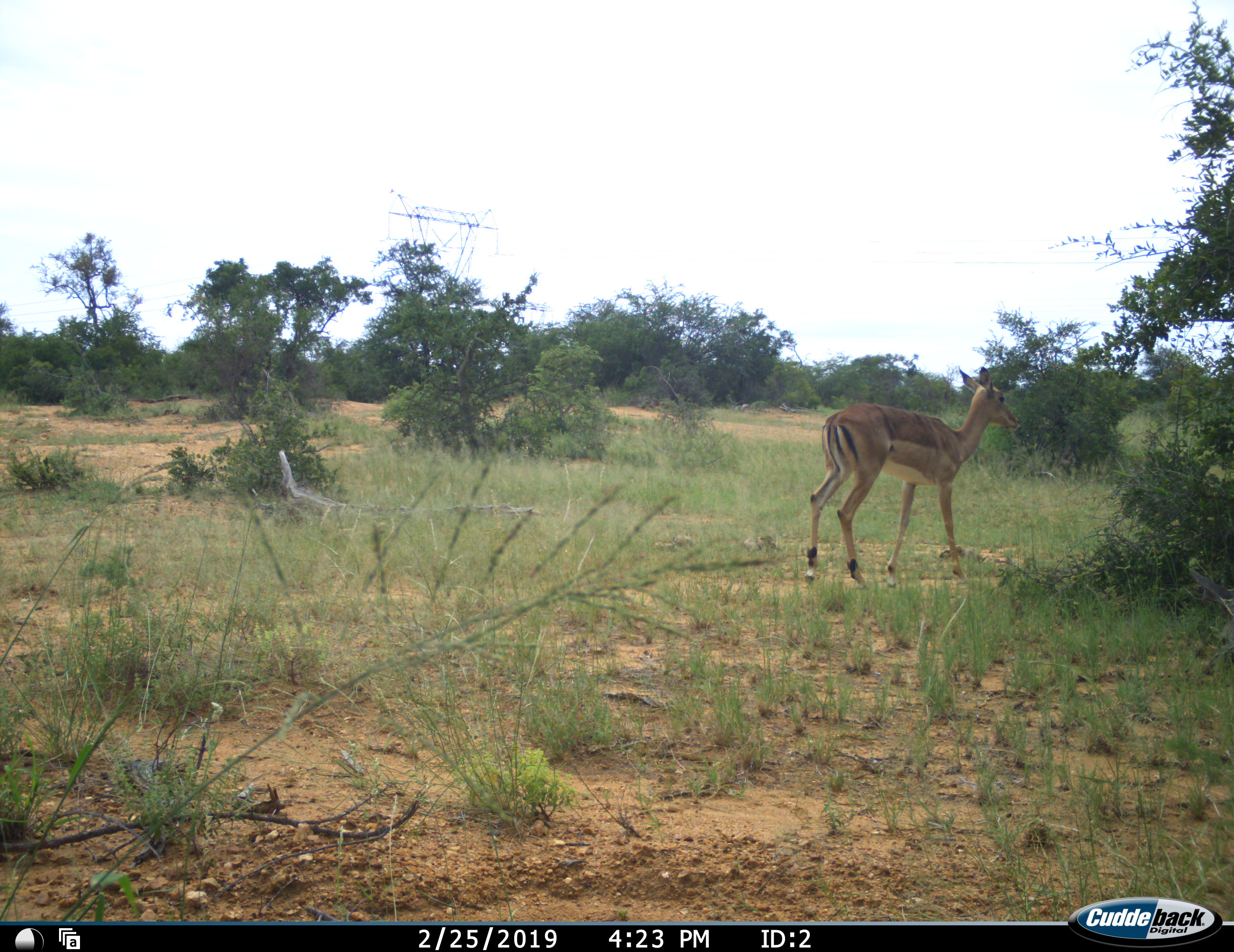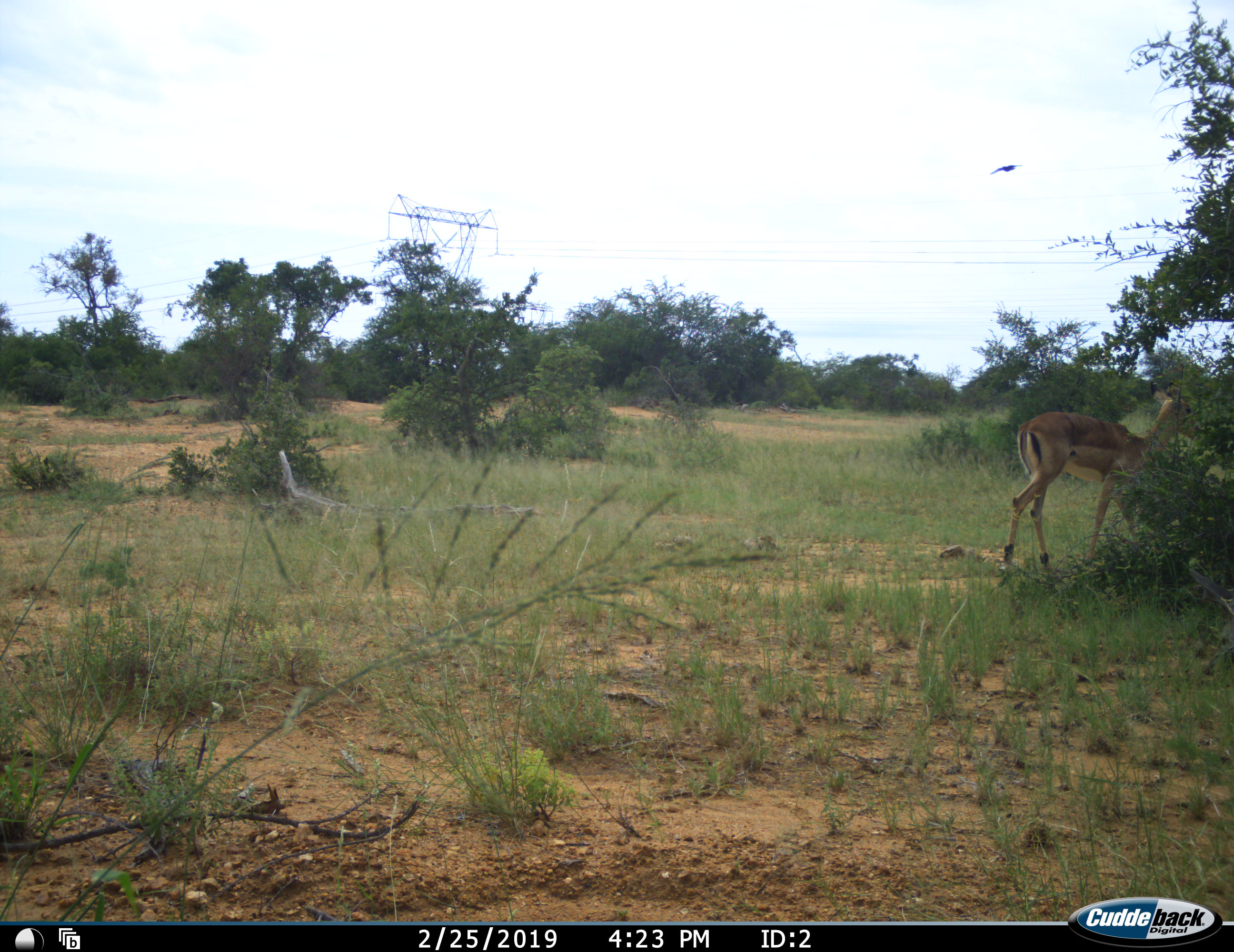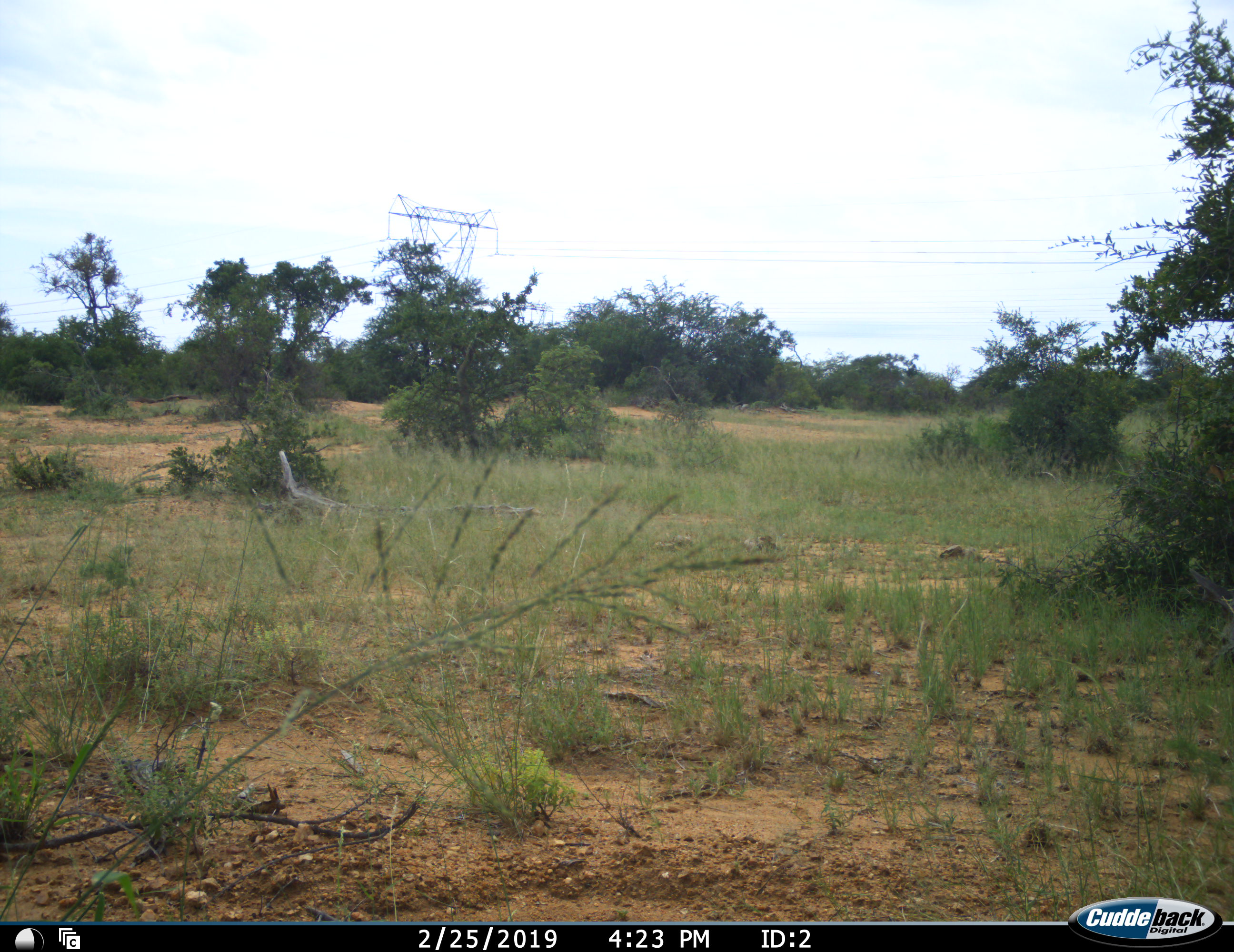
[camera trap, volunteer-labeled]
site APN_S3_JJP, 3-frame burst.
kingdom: Animalia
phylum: Chordata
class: Mammalia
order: Artiodactyla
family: Bovidae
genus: Aepyceros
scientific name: Aepyceros melampus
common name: impala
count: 1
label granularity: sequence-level